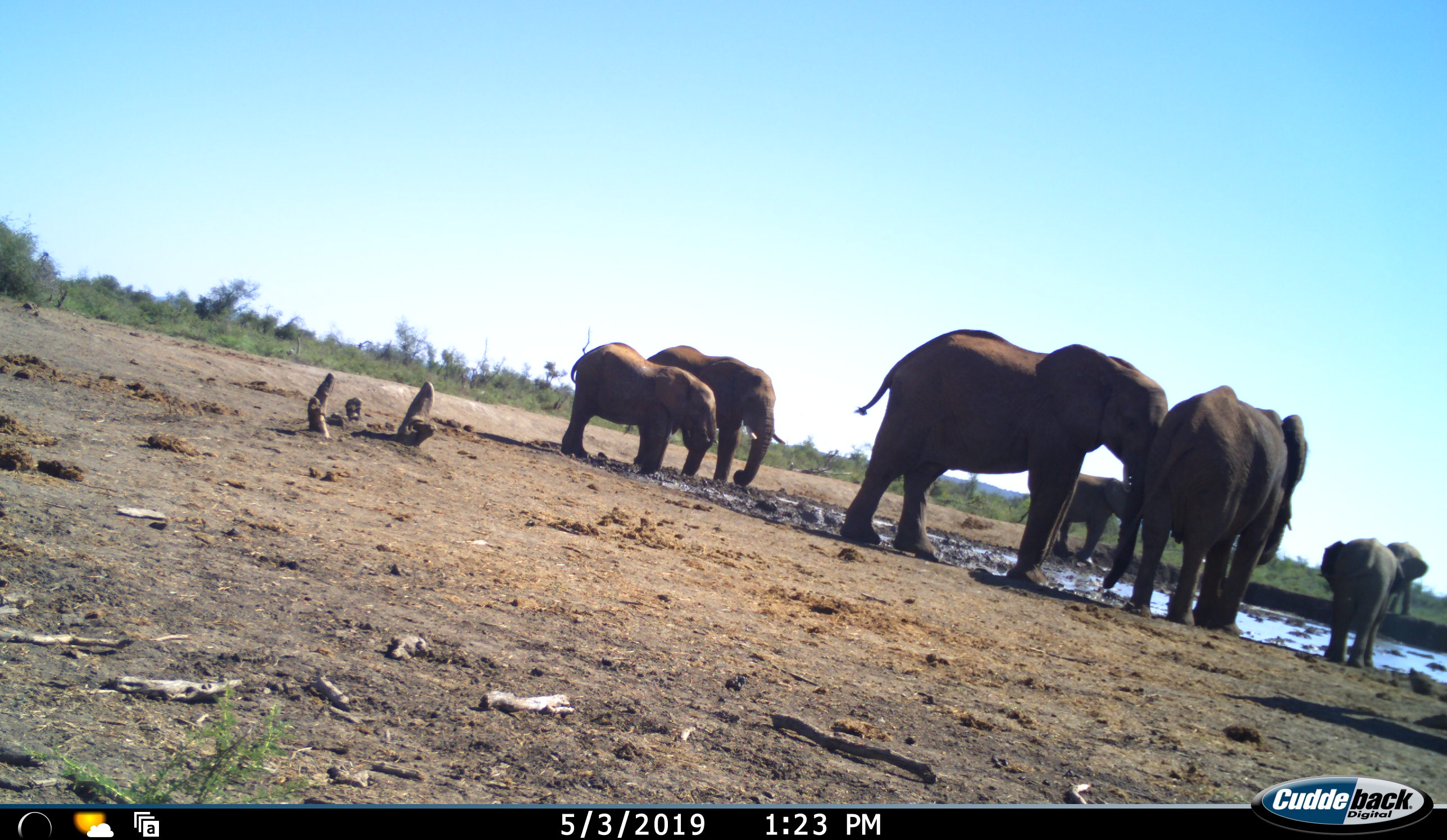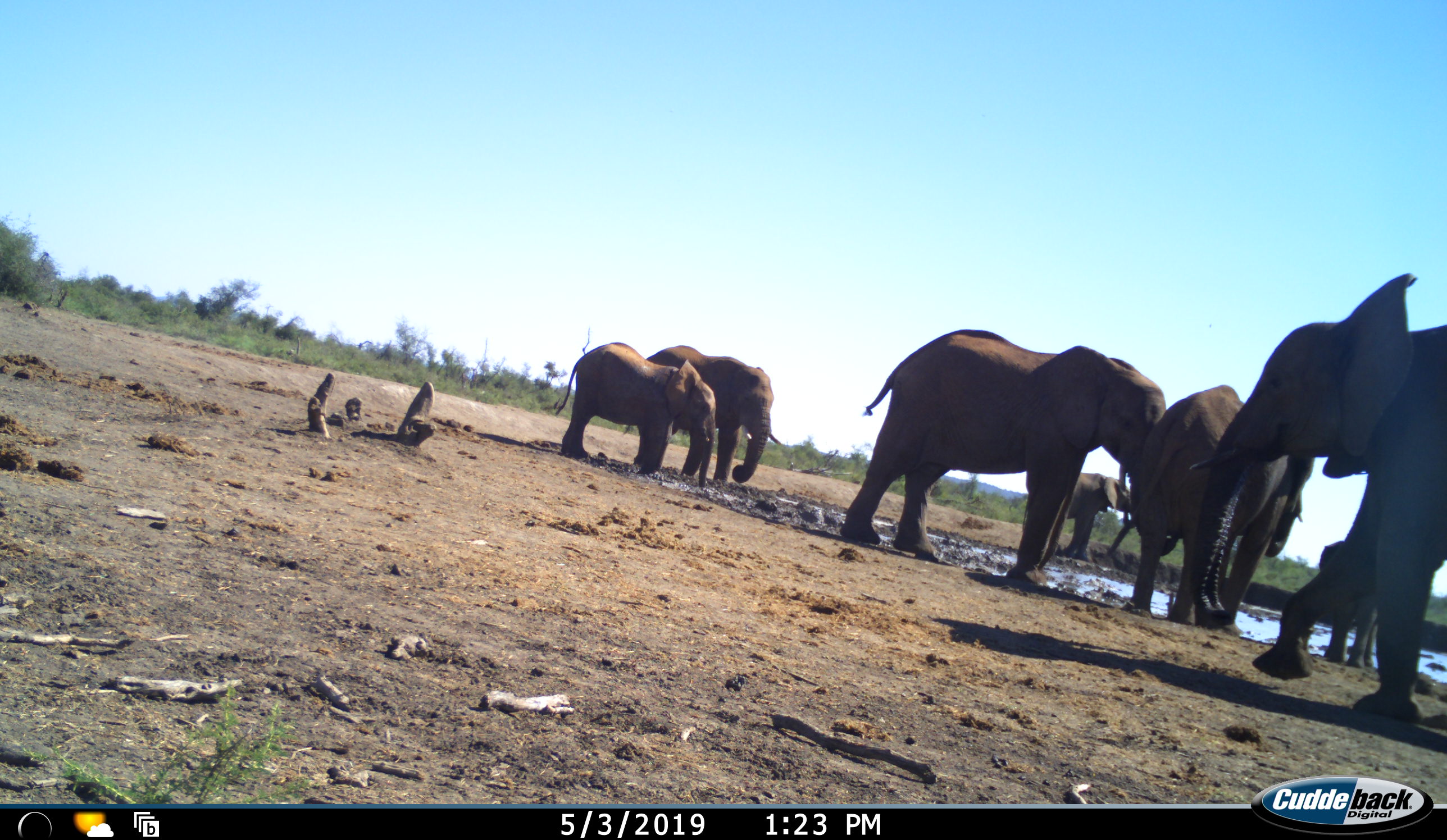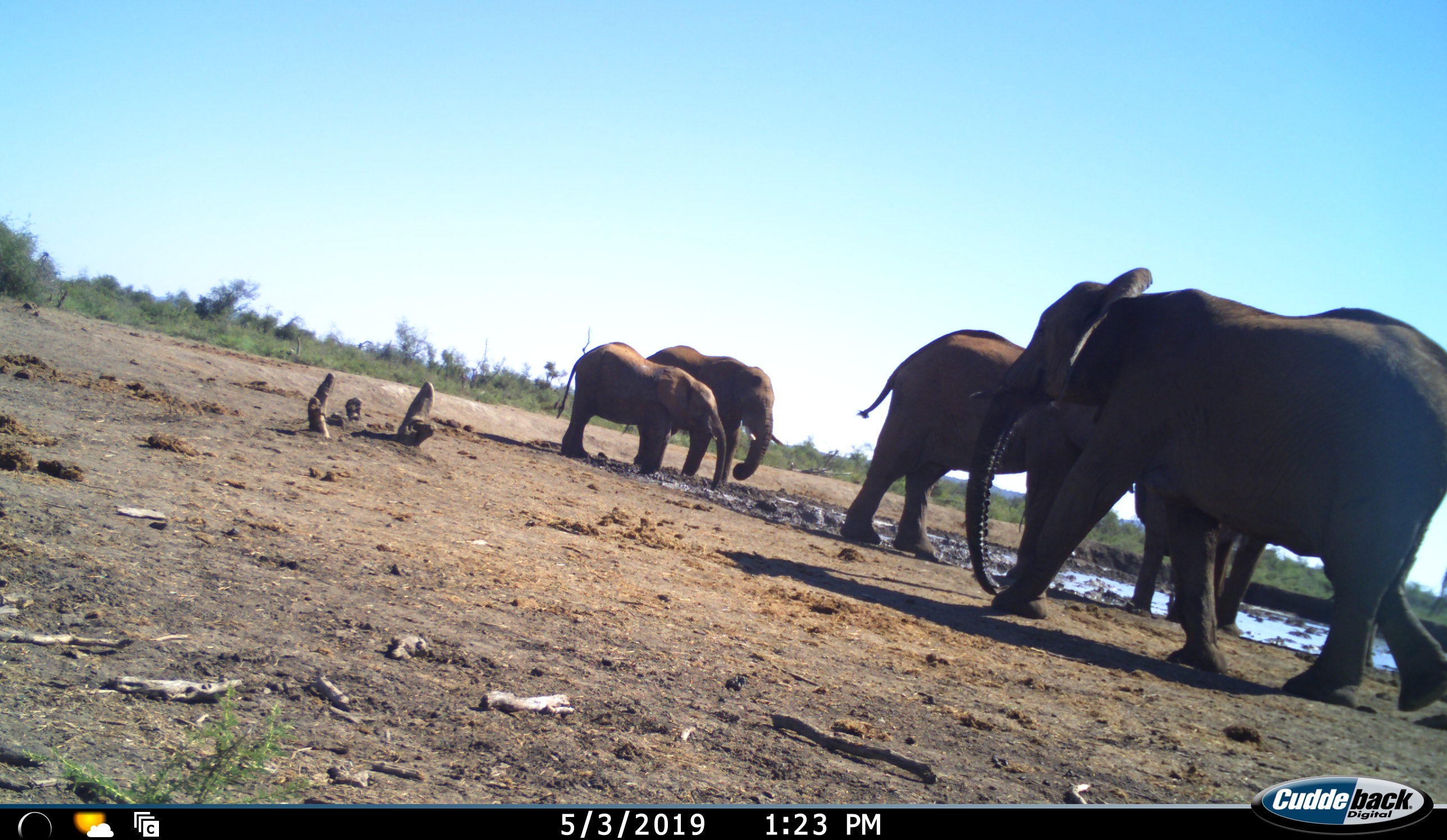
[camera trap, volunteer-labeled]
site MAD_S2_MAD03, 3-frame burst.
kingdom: Animalia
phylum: Chordata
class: Mammalia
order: Proboscidea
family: Elephantidae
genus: Loxodonta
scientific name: Loxodonta africana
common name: african bush elephant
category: elephant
Elephant (african bush elephant) (Loxodonta africana), count 7. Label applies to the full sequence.